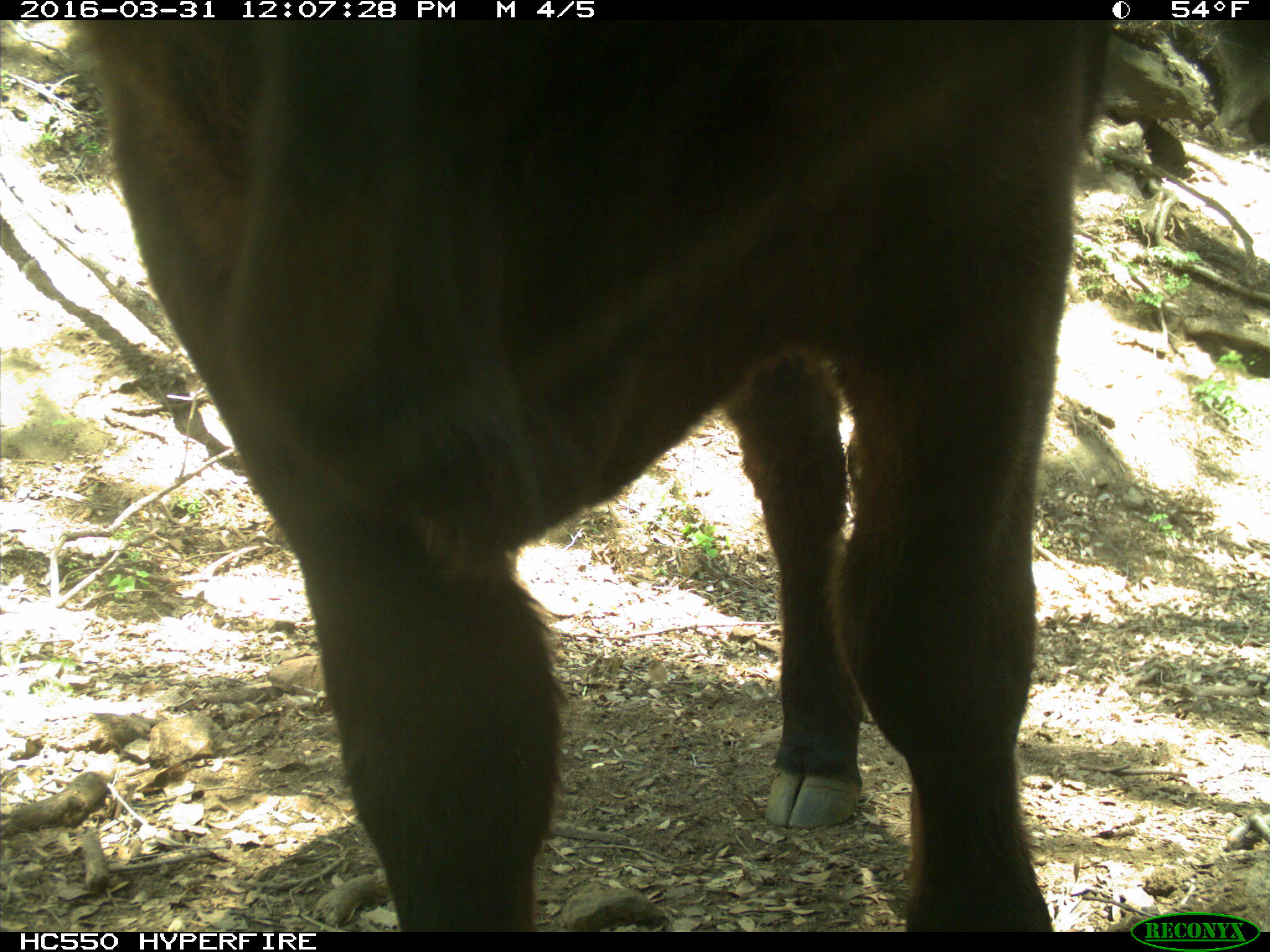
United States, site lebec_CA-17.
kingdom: Animalia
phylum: Chordata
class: Mammalia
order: Artiodactyla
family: Bovidae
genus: Bos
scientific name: Bos taurus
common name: domestic cow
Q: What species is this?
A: Bos taurus (domestic cow).